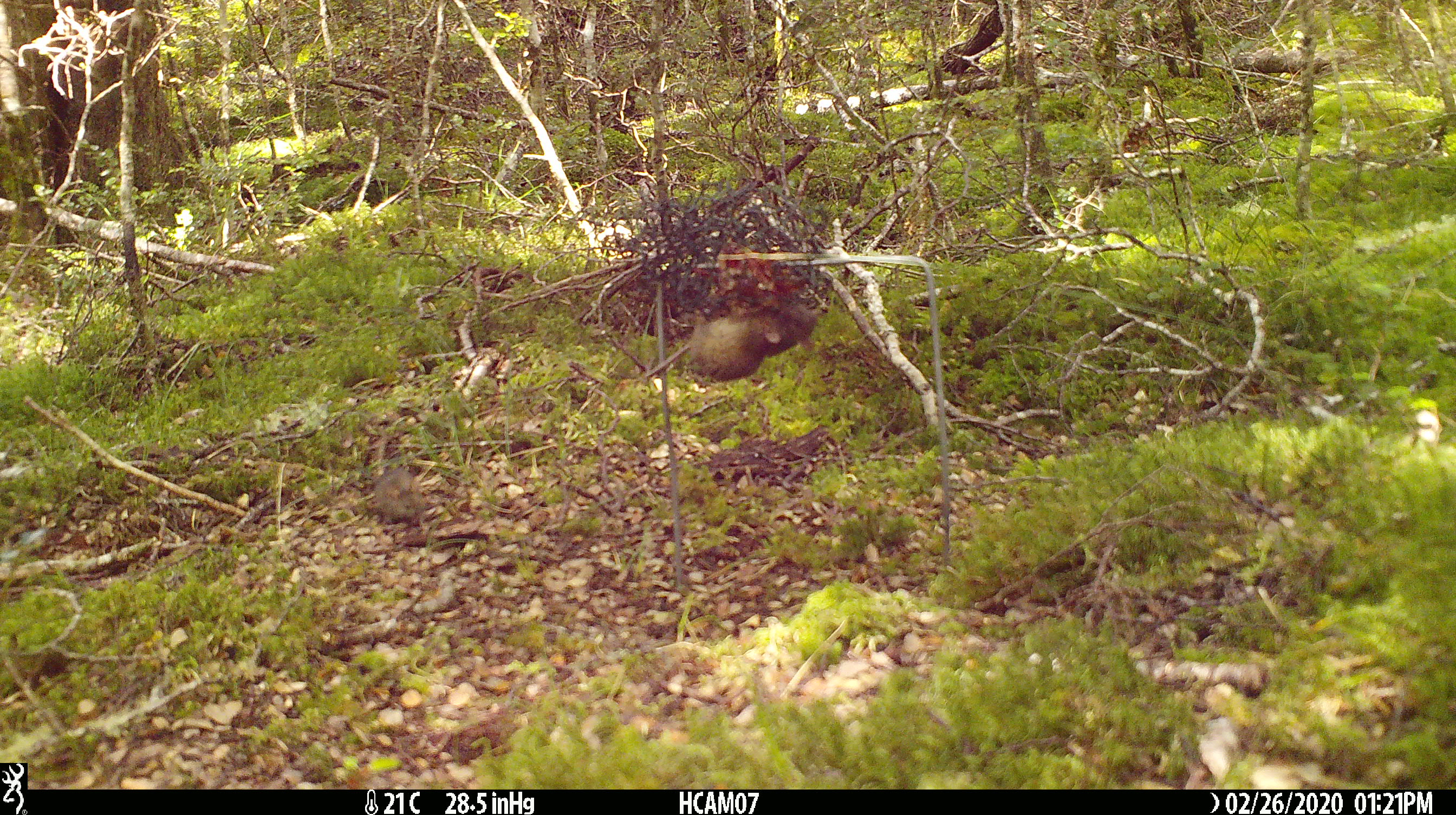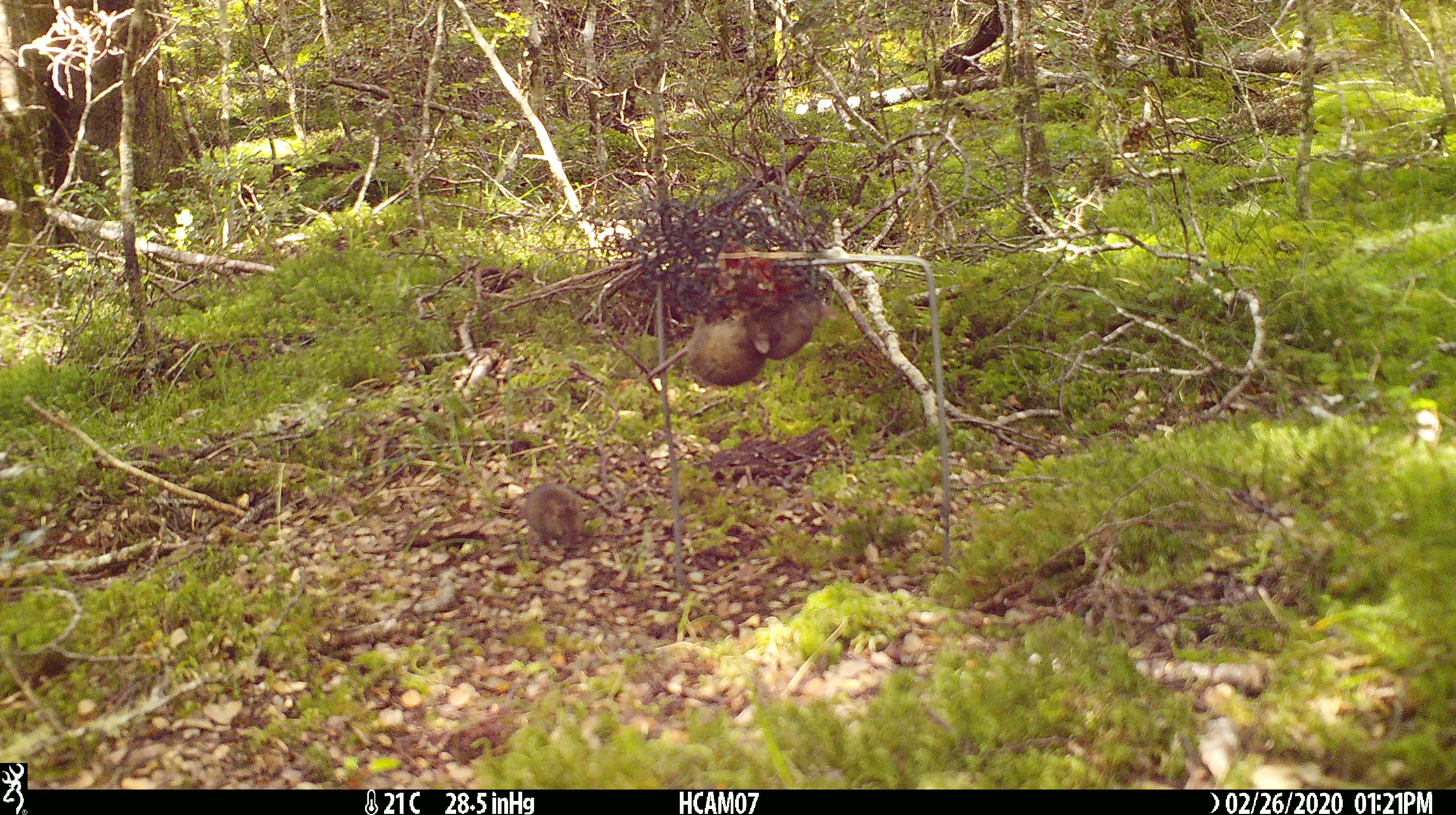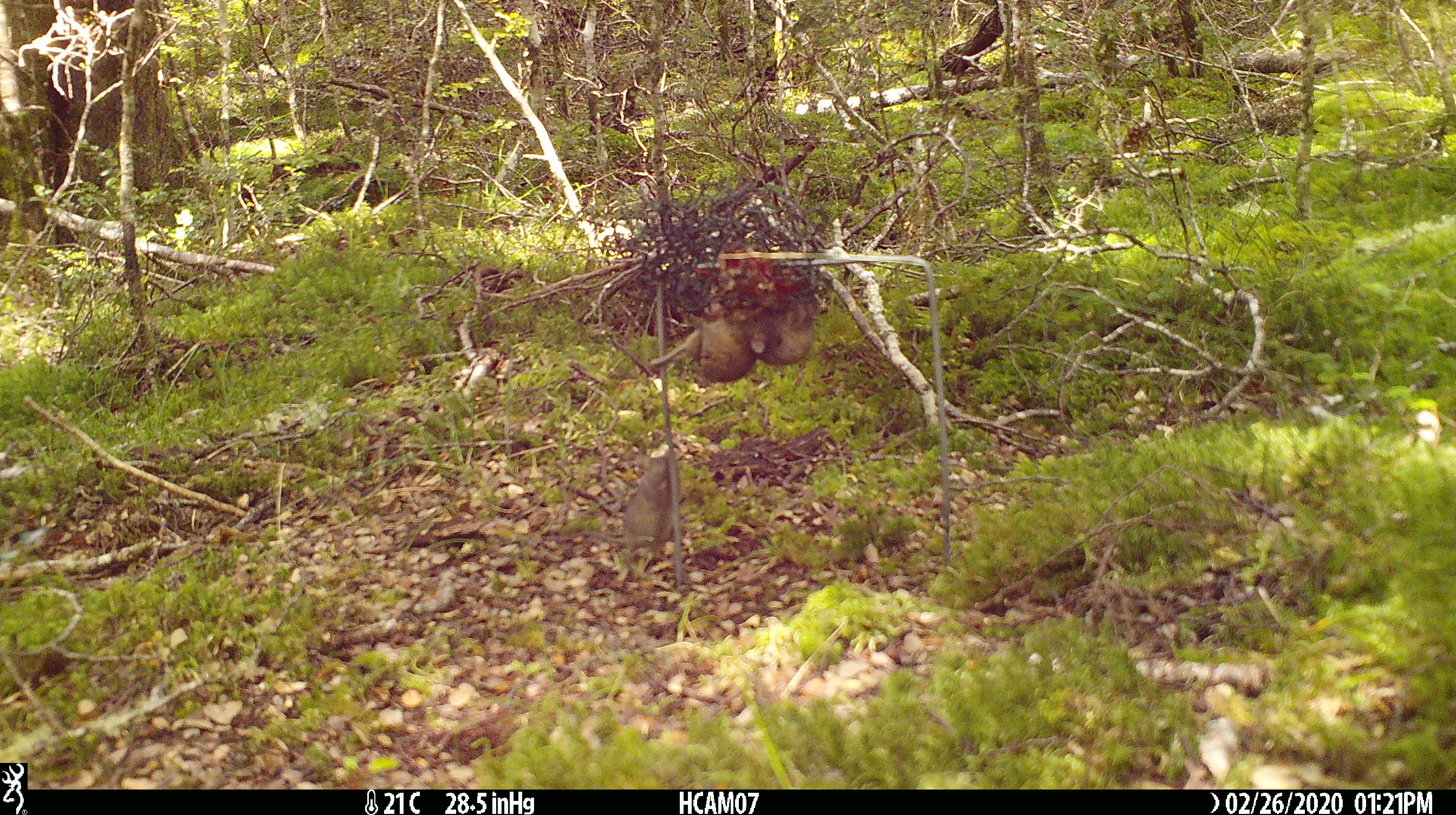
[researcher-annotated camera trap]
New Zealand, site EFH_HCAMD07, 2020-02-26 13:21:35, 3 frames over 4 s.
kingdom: Animalia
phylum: Chordata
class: Mammalia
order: Rodentia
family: Muridae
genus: Mus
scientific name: Mus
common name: mouse